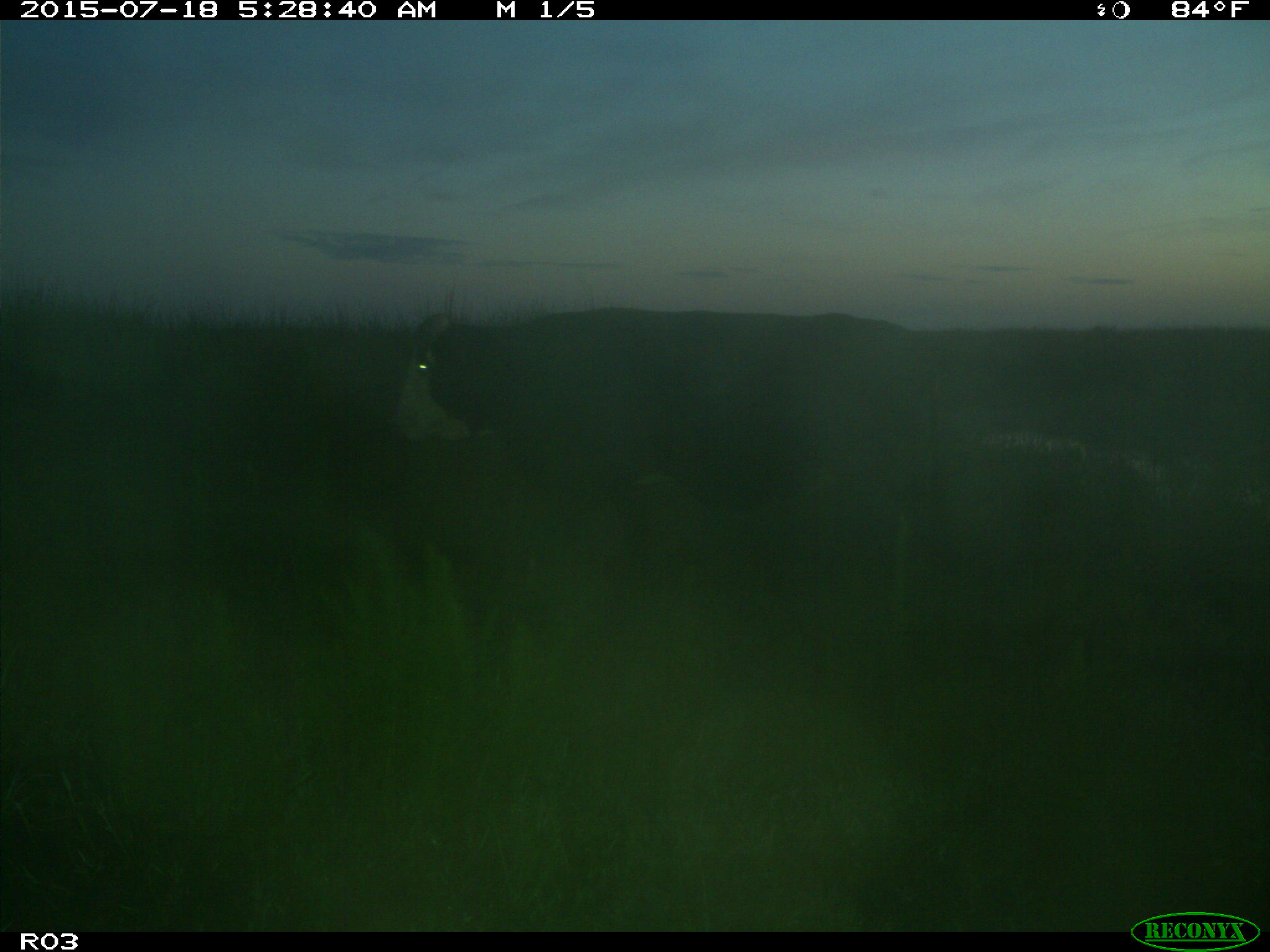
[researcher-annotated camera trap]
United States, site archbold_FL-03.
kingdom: Animalia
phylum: Chordata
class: Mammalia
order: Artiodactyla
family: Bovidae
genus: Bos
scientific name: Bos taurus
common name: domestic cow